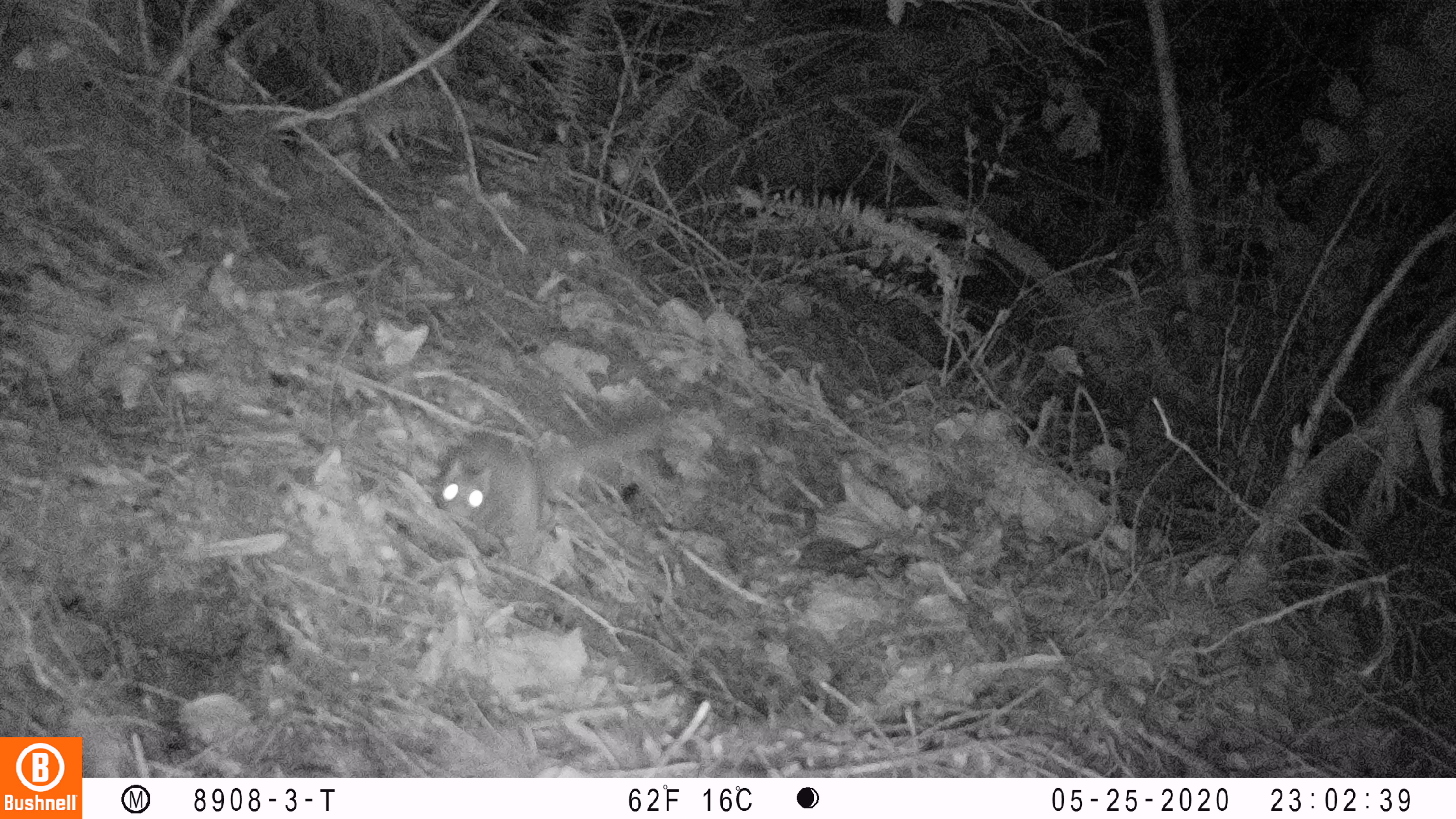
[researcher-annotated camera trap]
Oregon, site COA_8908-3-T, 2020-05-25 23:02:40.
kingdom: Animalia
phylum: Chordata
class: Mammalia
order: Rodentia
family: Sciuridae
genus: Glaucomys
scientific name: Glaucomys oregonensis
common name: humboldt's flying squirrel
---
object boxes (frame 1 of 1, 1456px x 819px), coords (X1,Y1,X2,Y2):
humboldt's flying squirrel: (411,393,708,566)